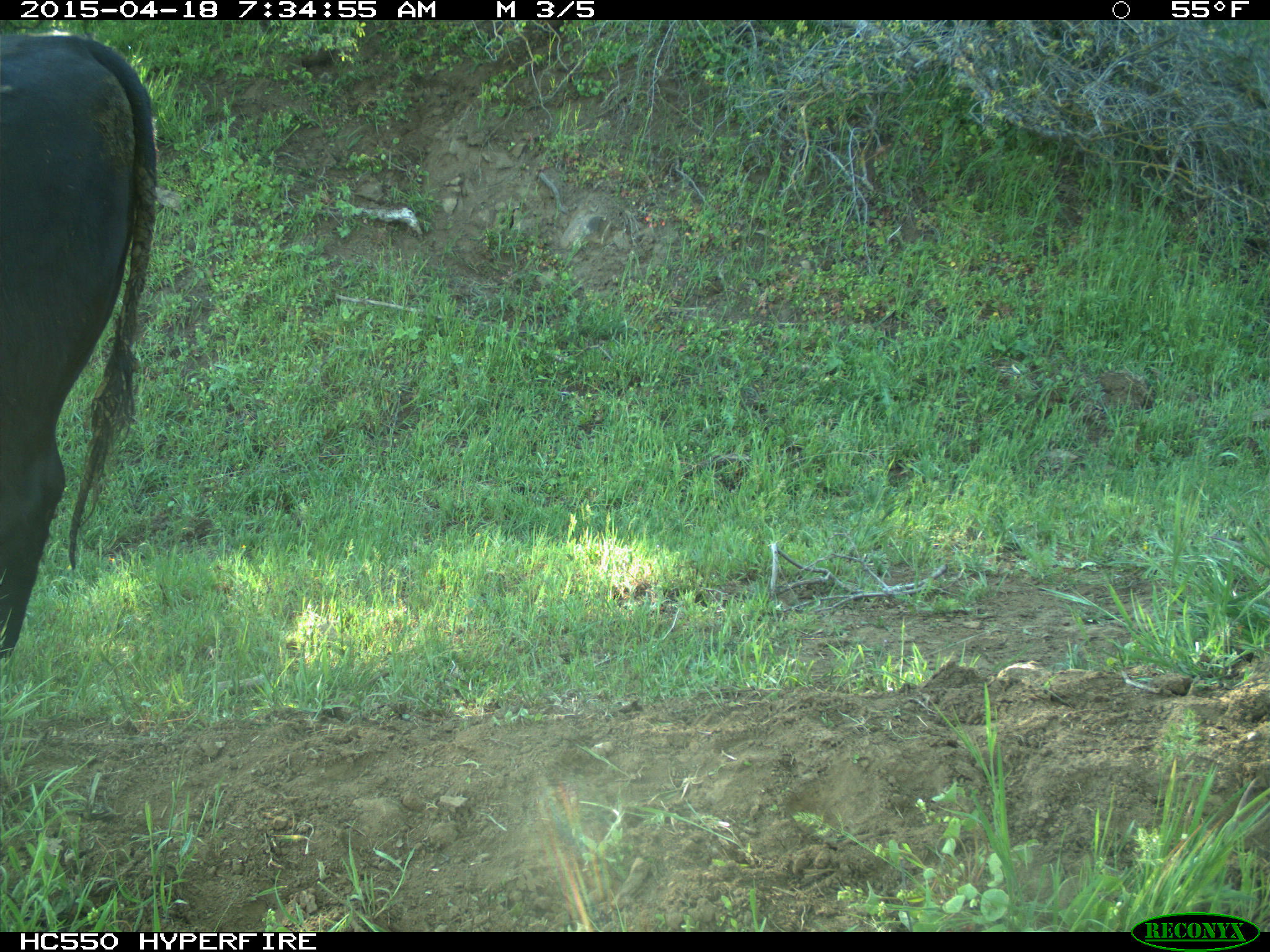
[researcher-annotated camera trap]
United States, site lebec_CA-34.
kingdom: Animalia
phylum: Chordata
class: Mammalia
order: Artiodactyla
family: Bovidae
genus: Bos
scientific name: Bos taurus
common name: domestic cow